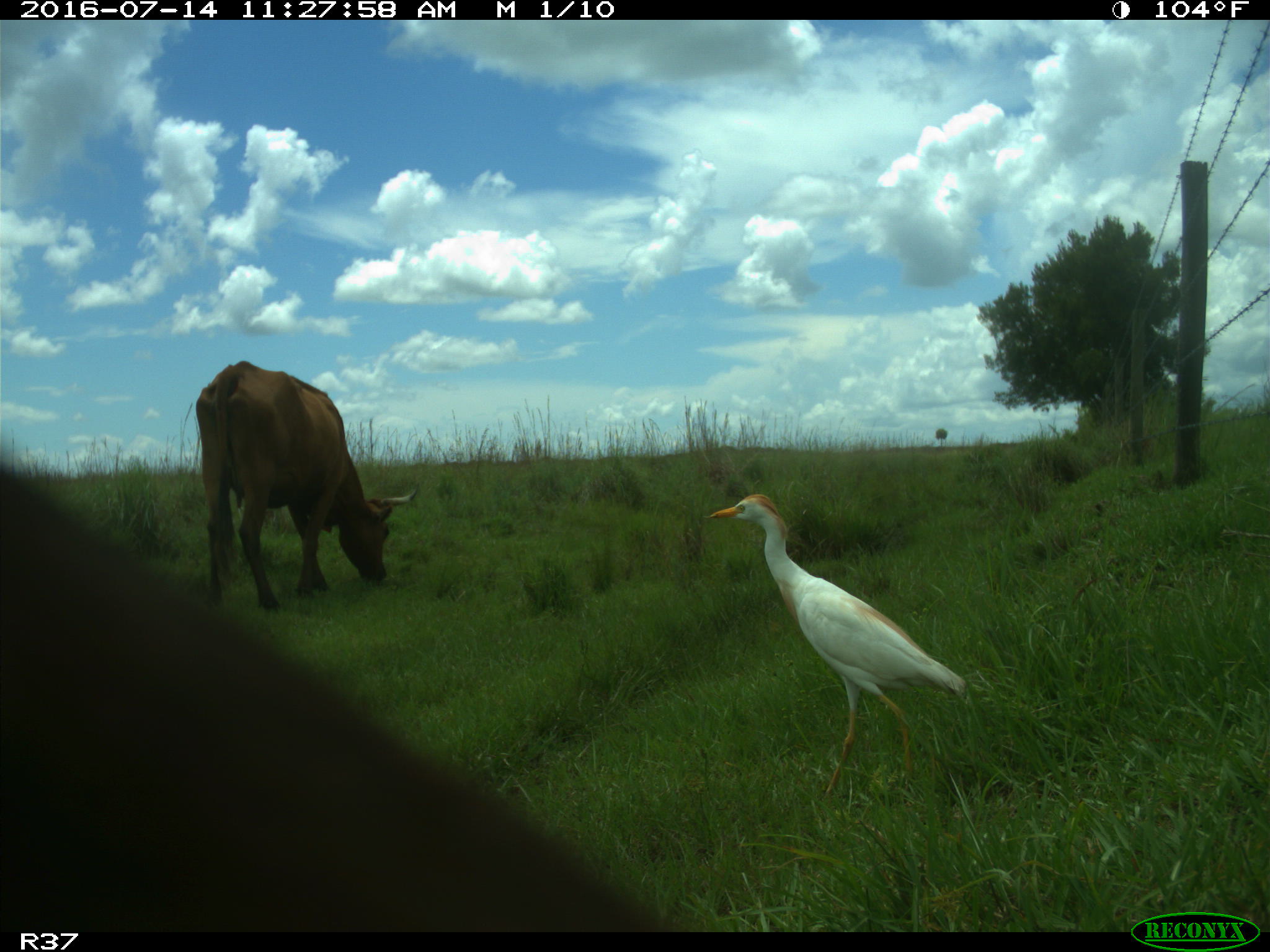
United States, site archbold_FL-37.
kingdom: Animalia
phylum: Chordata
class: Mammalia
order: Artiodactyla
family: Bovidae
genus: Bos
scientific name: Bos taurus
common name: domestic cow